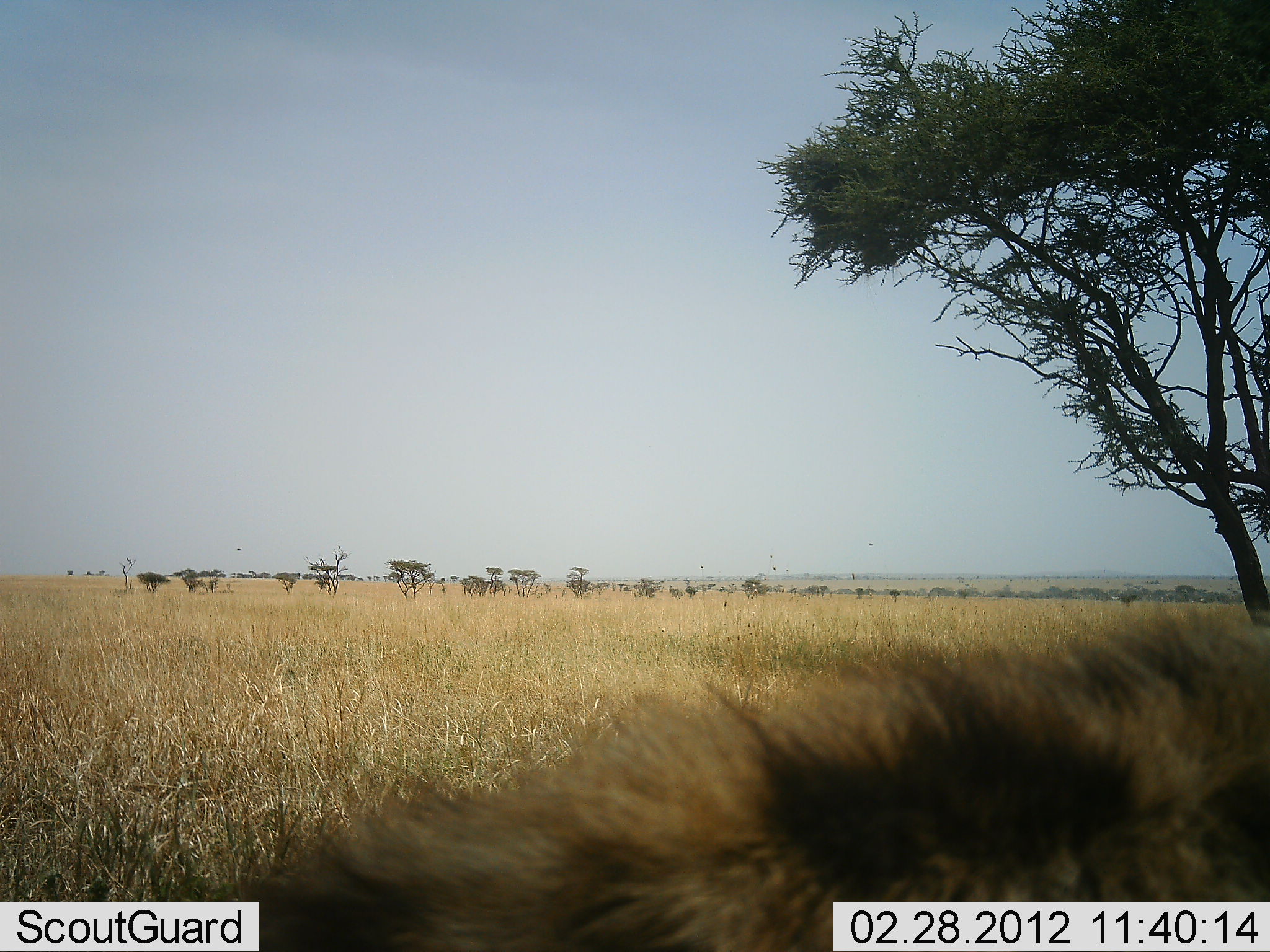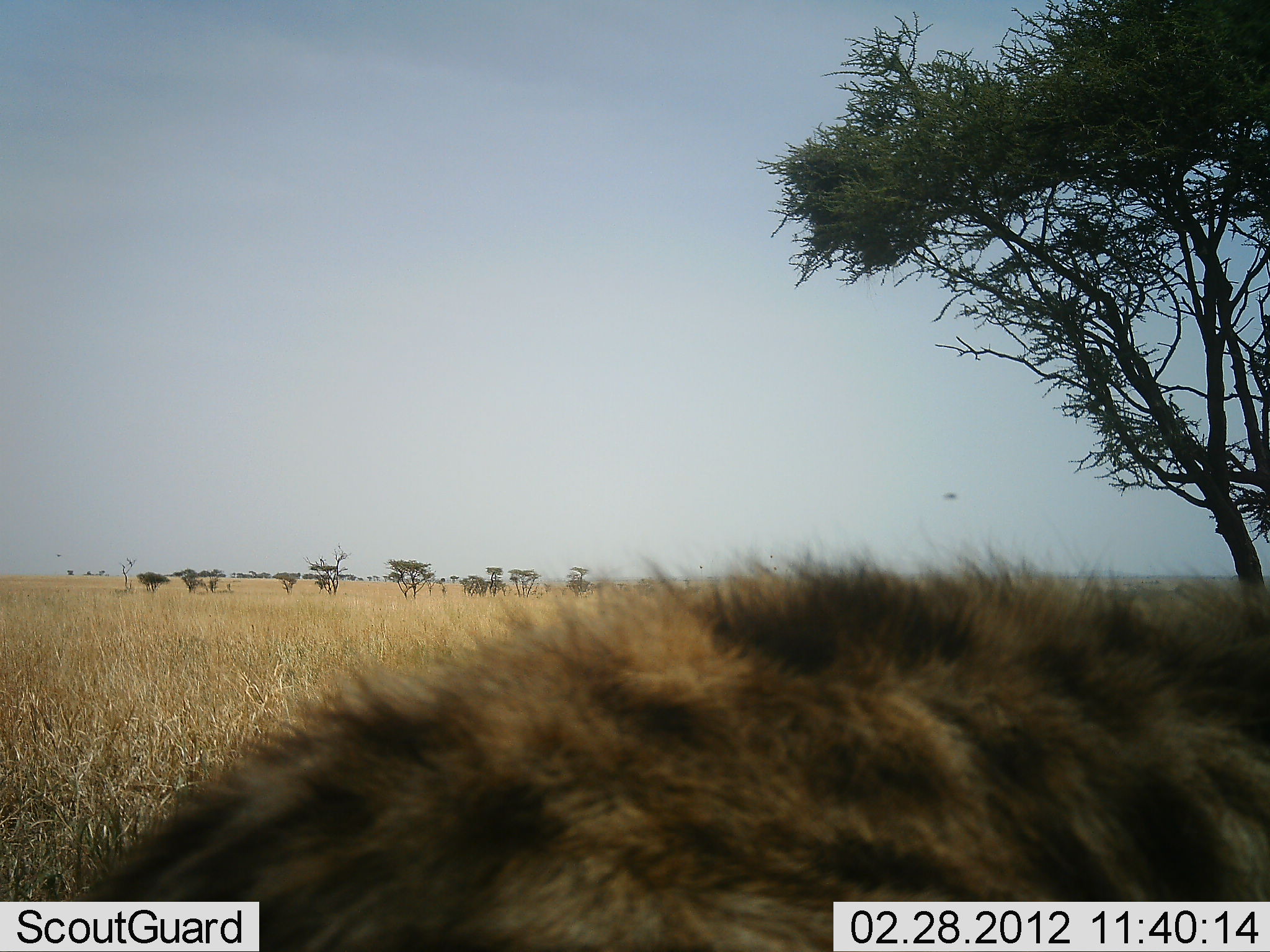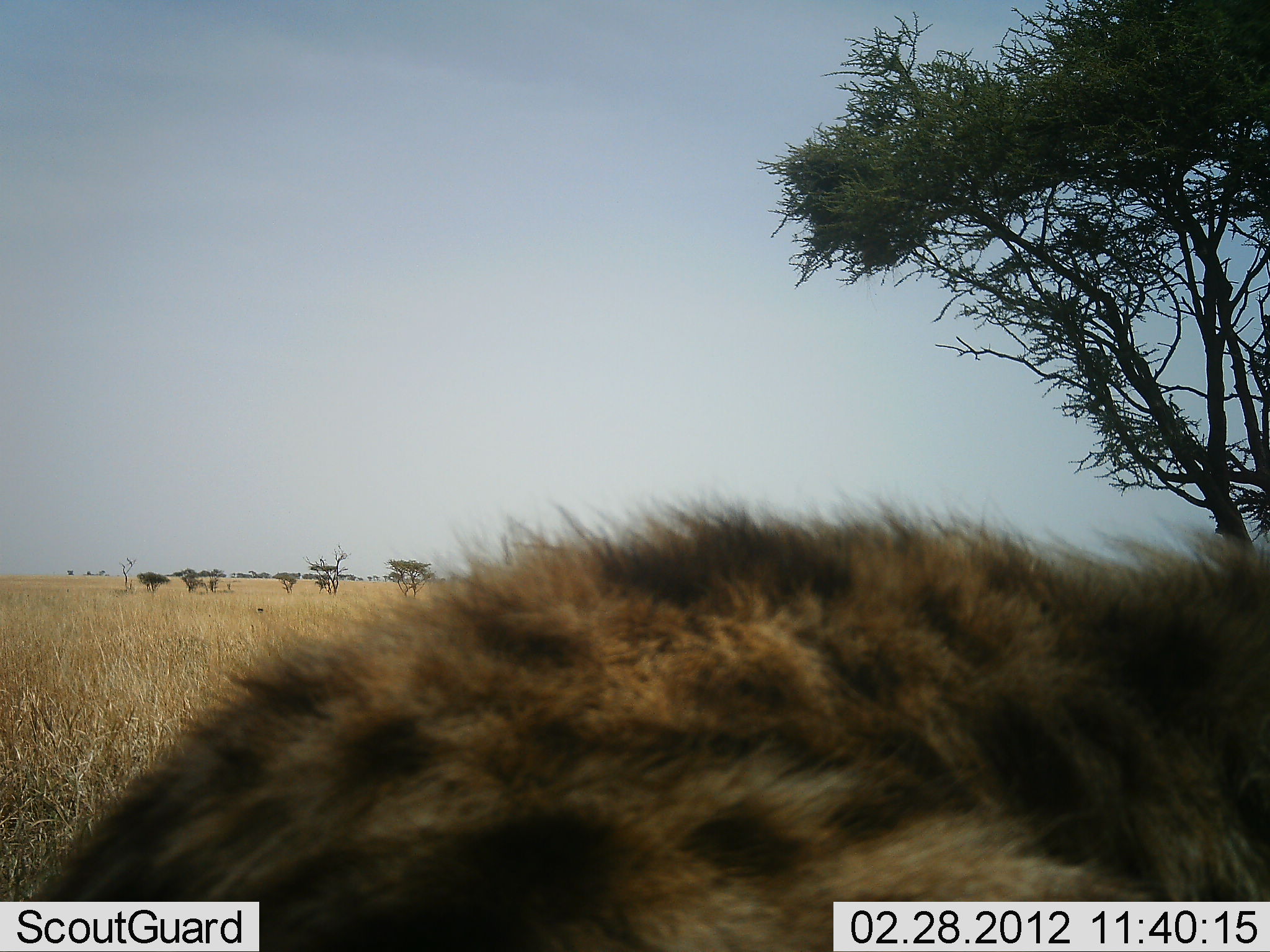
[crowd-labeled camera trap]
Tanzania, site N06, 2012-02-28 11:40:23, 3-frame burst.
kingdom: Animalia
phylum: Chordata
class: Mammalia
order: Carnivora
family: Hyaenidae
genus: Crocuta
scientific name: Crocuta crocuta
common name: spotted hyena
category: hyenaspotted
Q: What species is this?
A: Hyenaspotted (spotted hyena) (Crocuta crocuta).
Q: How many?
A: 1.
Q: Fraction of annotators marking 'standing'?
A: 54%.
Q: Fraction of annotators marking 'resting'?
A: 7%.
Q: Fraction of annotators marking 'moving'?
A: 39%.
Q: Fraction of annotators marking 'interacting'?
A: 0%.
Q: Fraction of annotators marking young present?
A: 0%.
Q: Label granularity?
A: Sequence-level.